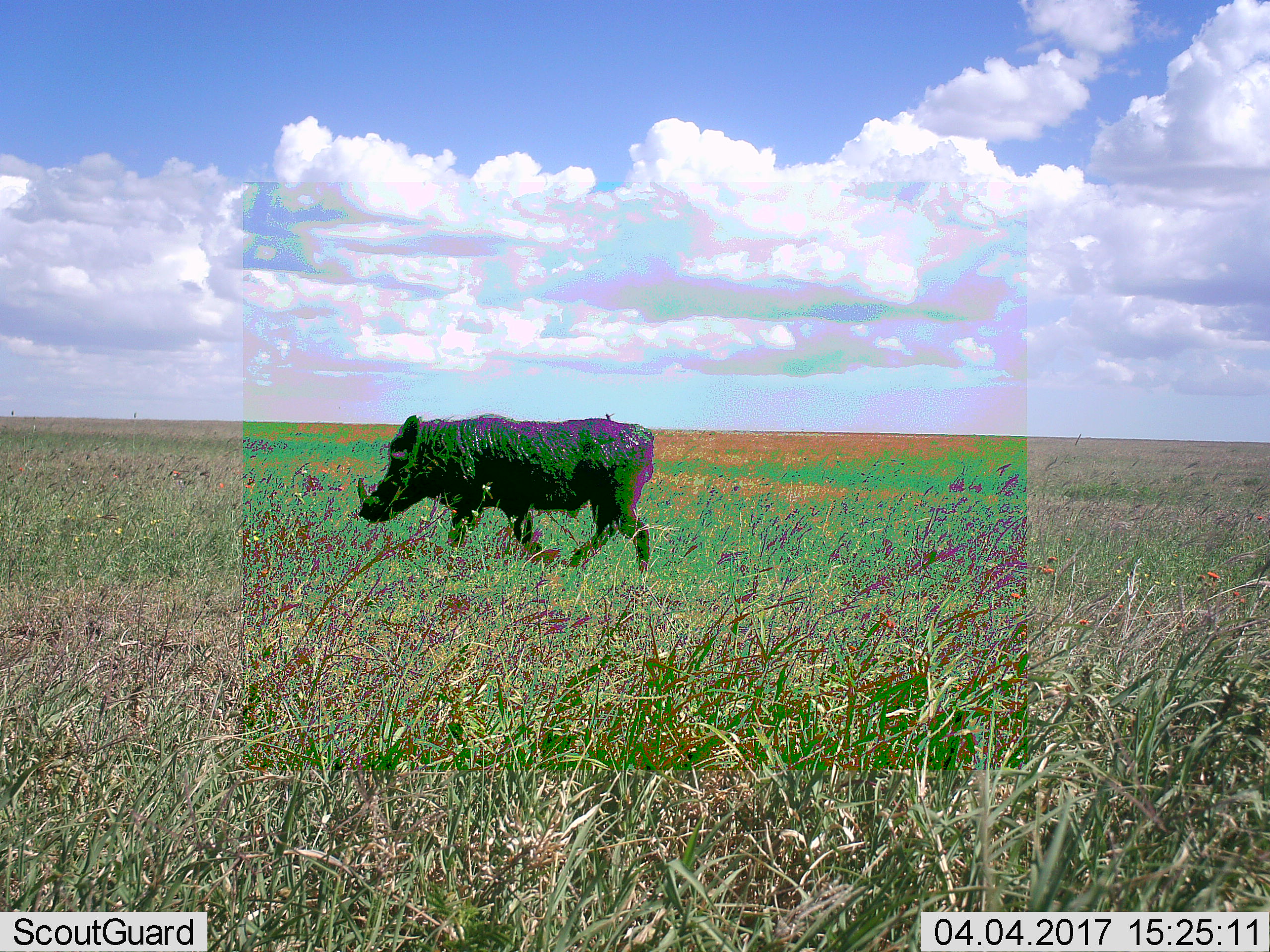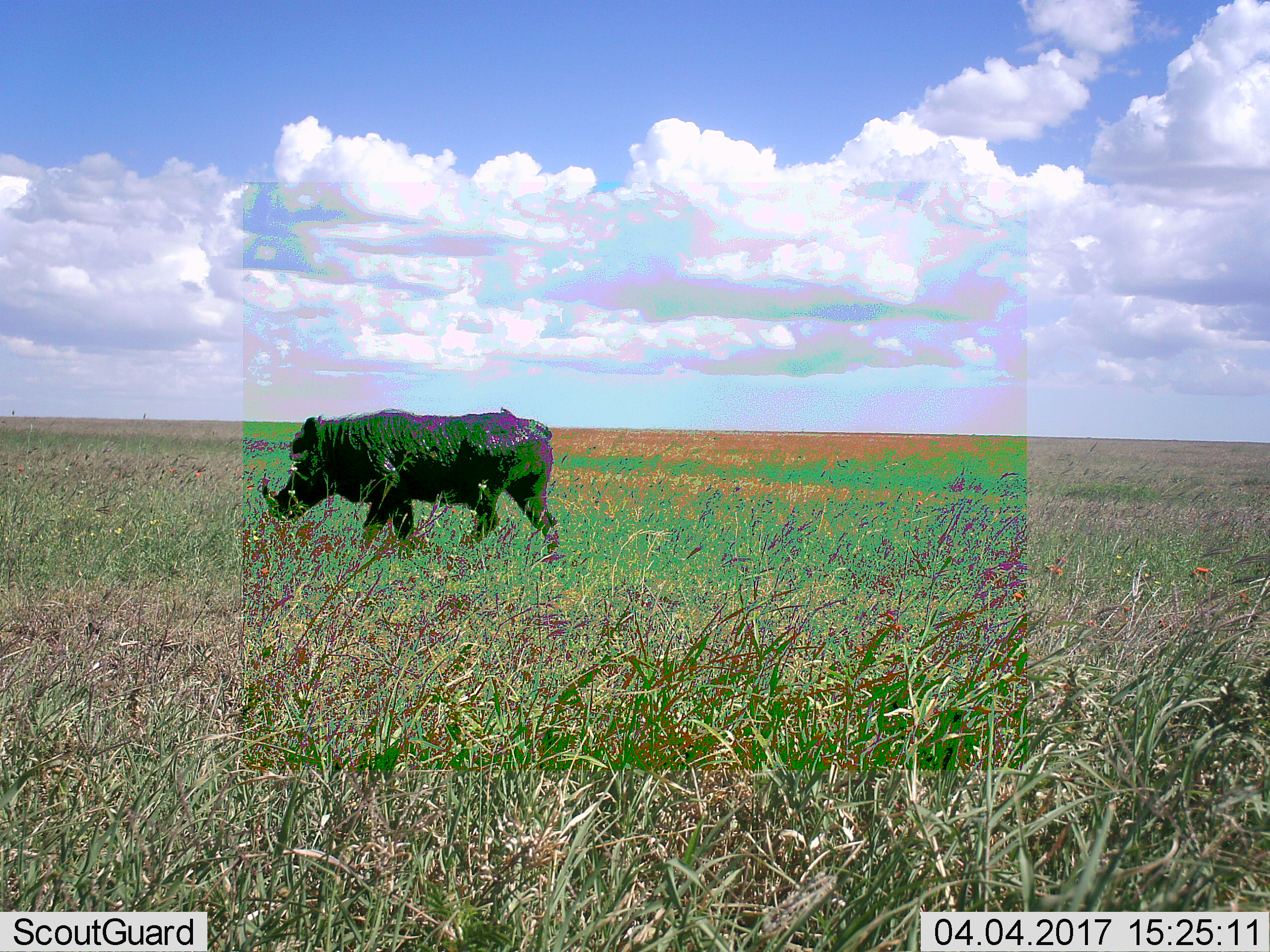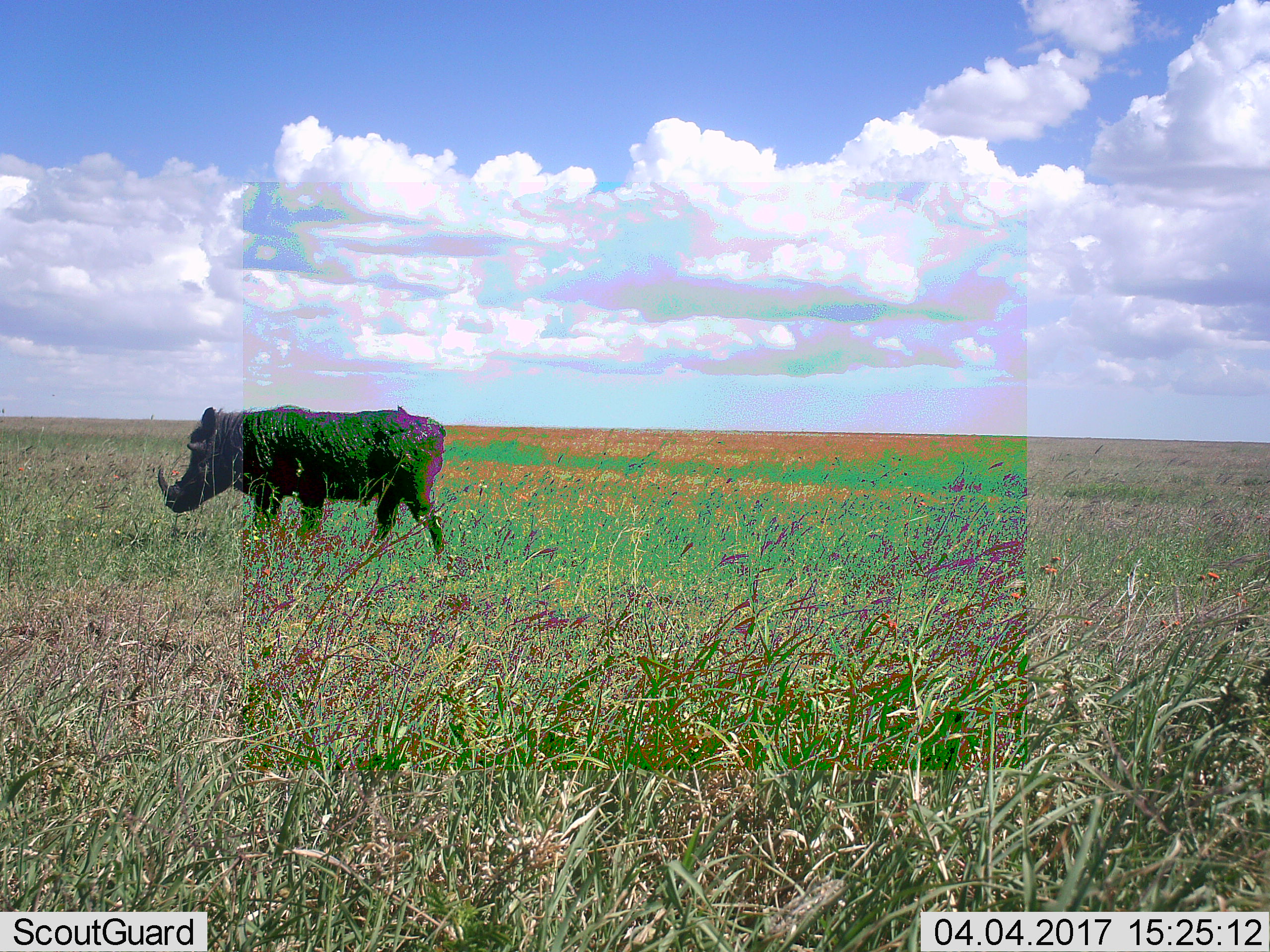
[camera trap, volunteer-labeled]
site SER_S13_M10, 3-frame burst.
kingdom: Animalia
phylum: Chordata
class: Mammalia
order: Artiodactyla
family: Suidae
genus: Phacochoerus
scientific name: Phacochoerus africanus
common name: warthog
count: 1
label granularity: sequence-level